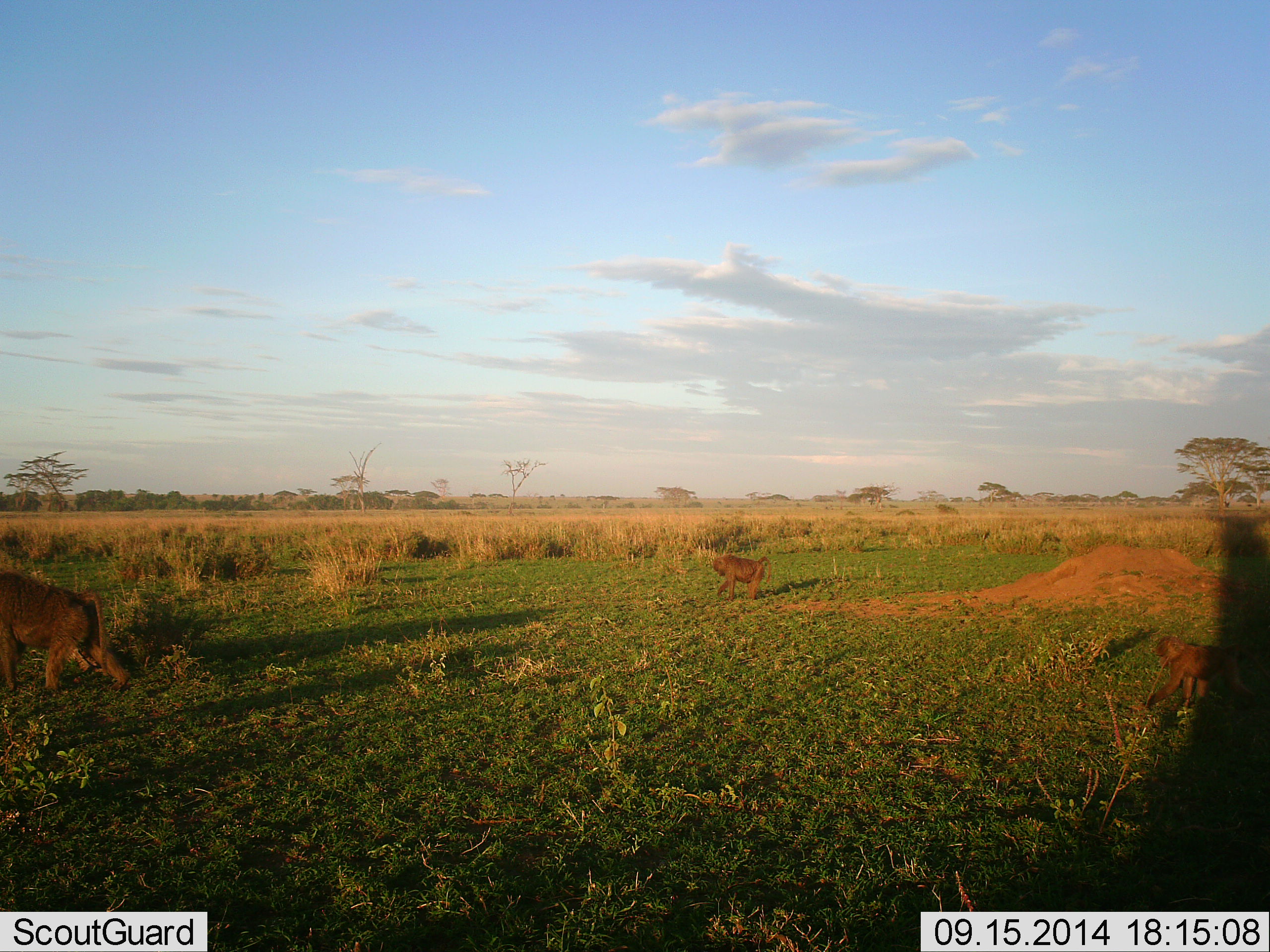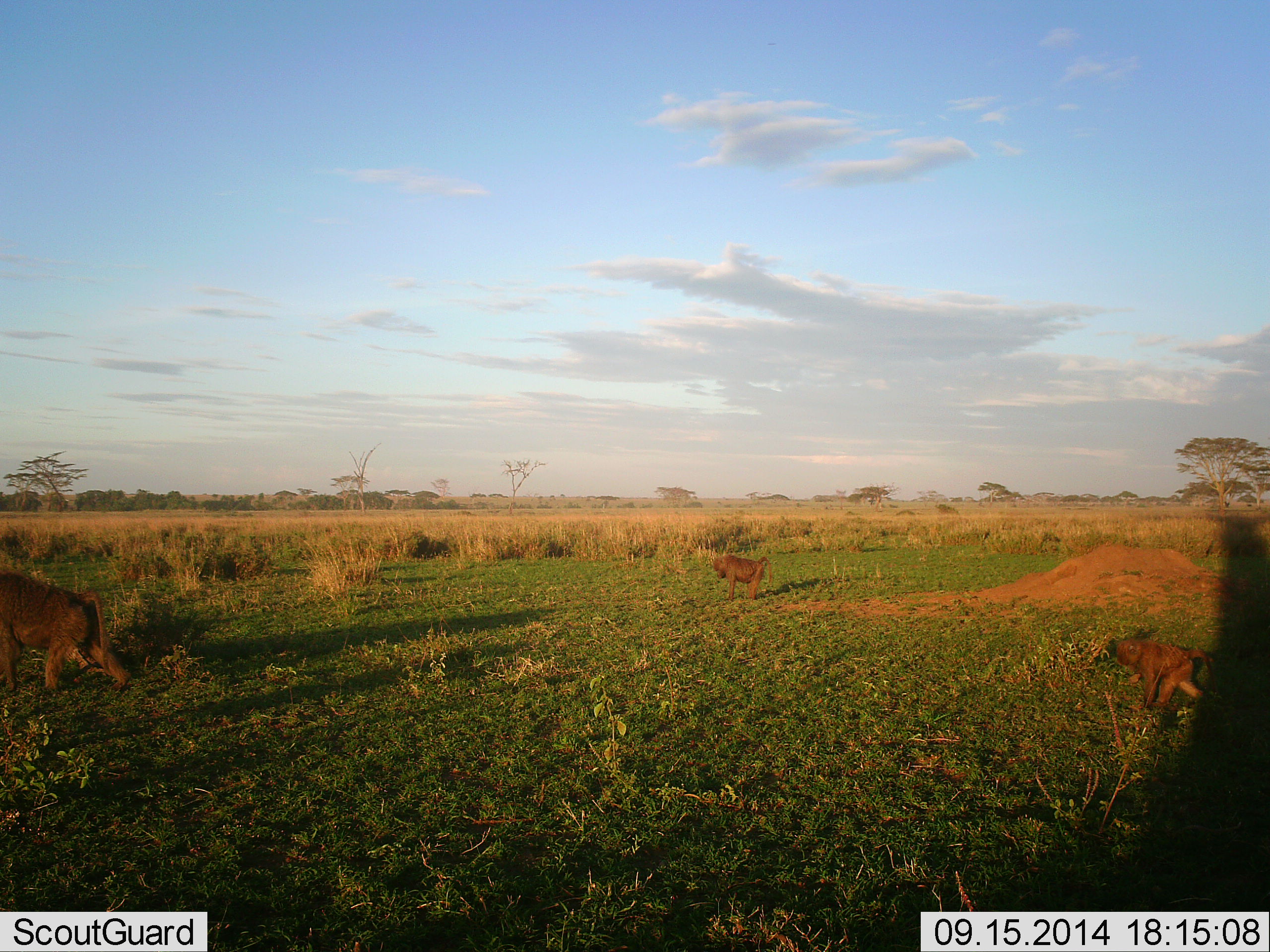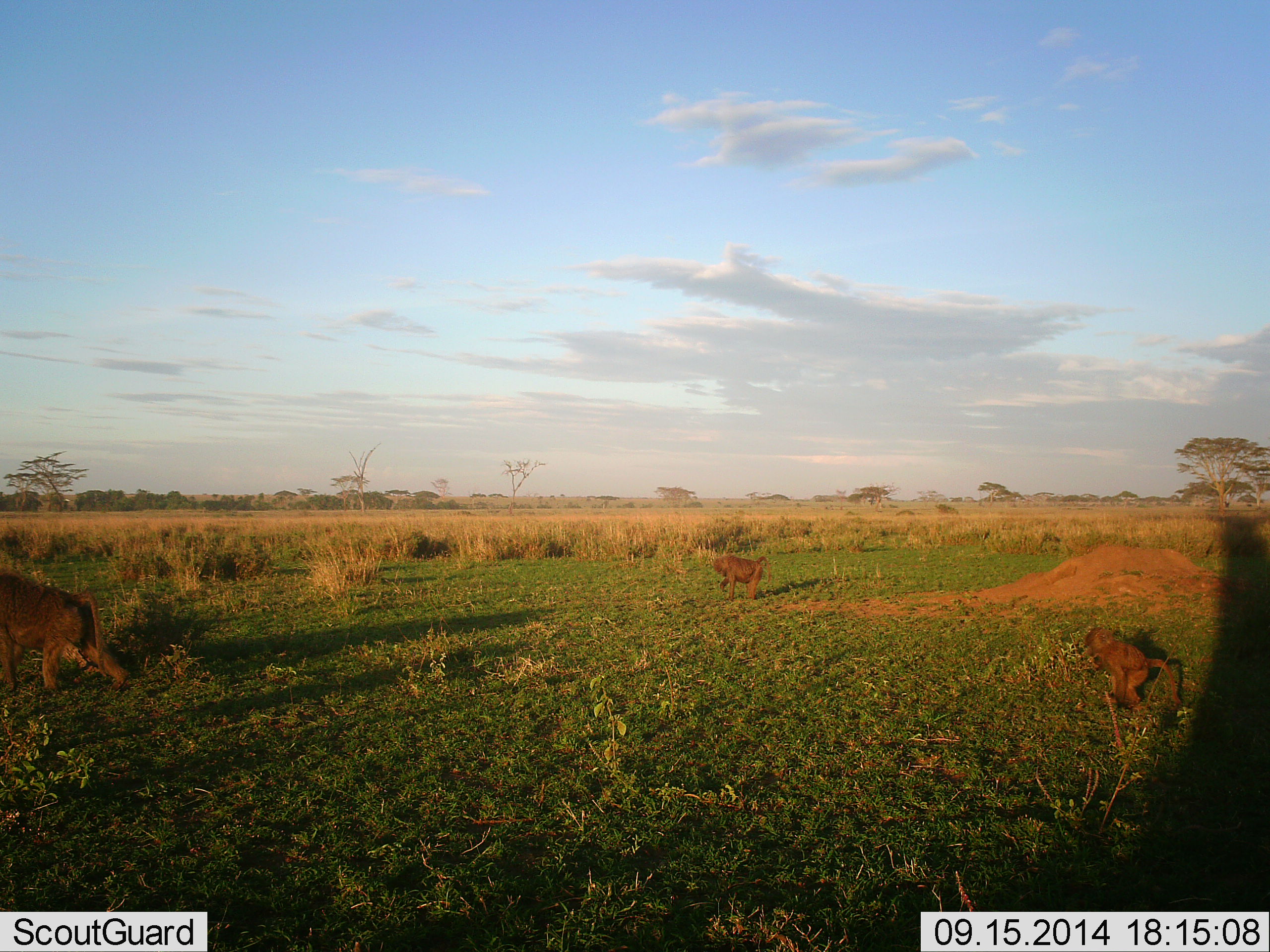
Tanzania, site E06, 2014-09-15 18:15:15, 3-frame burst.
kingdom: Animalia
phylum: Chordata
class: Mammalia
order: Primates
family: Cercopithecidae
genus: Papio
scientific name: Papio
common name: baboon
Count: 3.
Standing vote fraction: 10%.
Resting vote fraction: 0%.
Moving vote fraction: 50%.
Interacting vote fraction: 0%.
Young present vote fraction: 0%.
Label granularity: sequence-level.